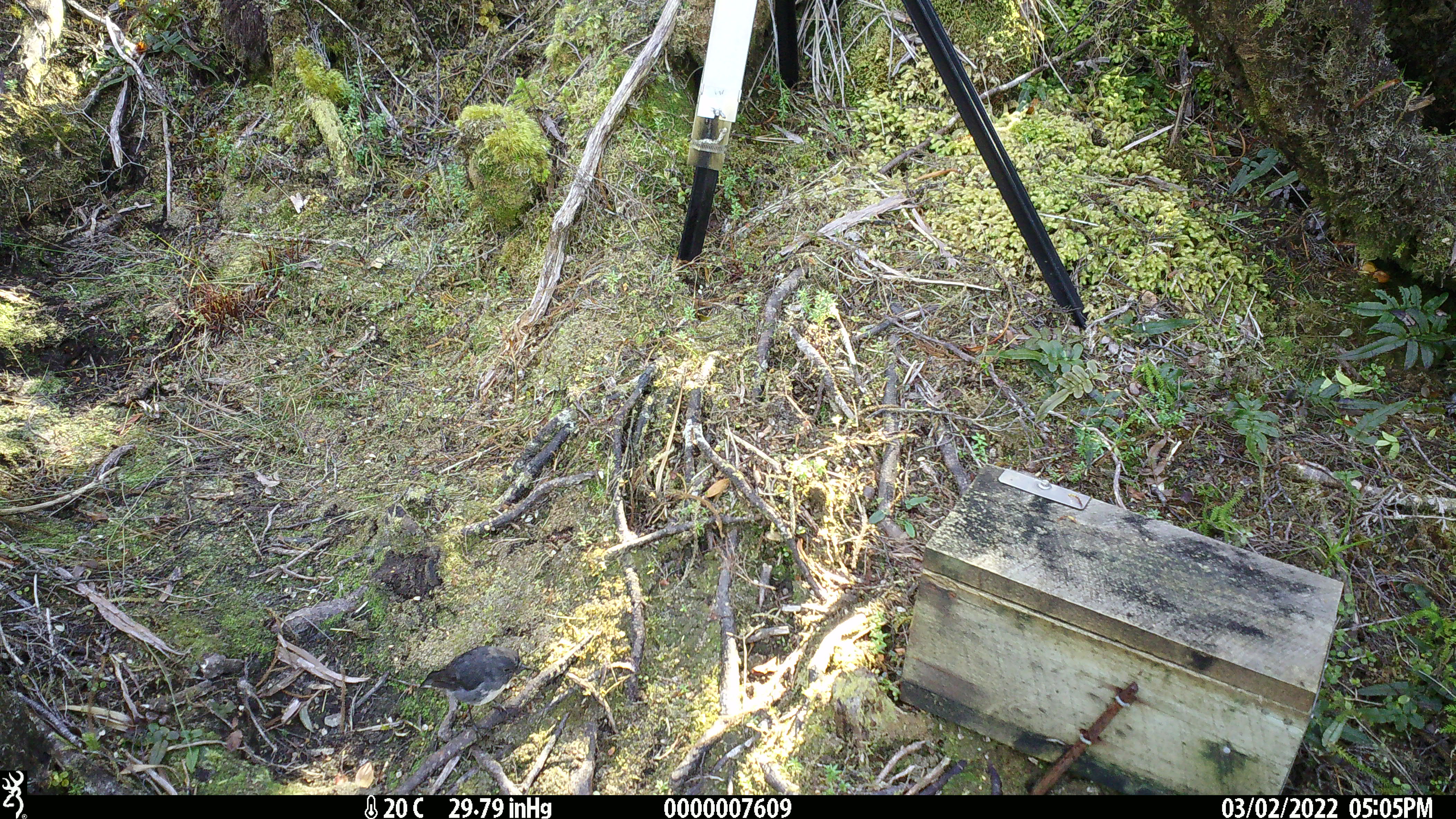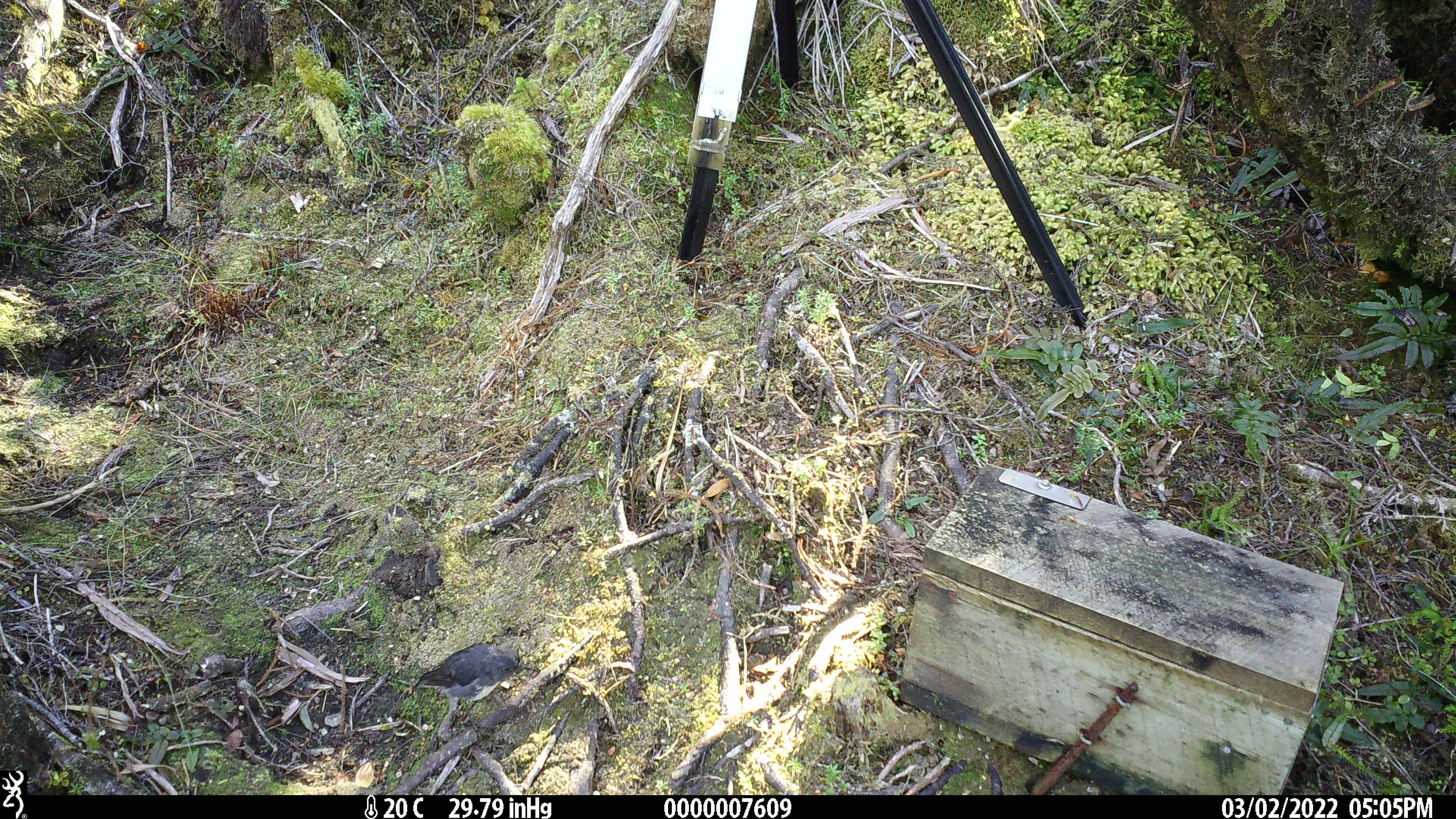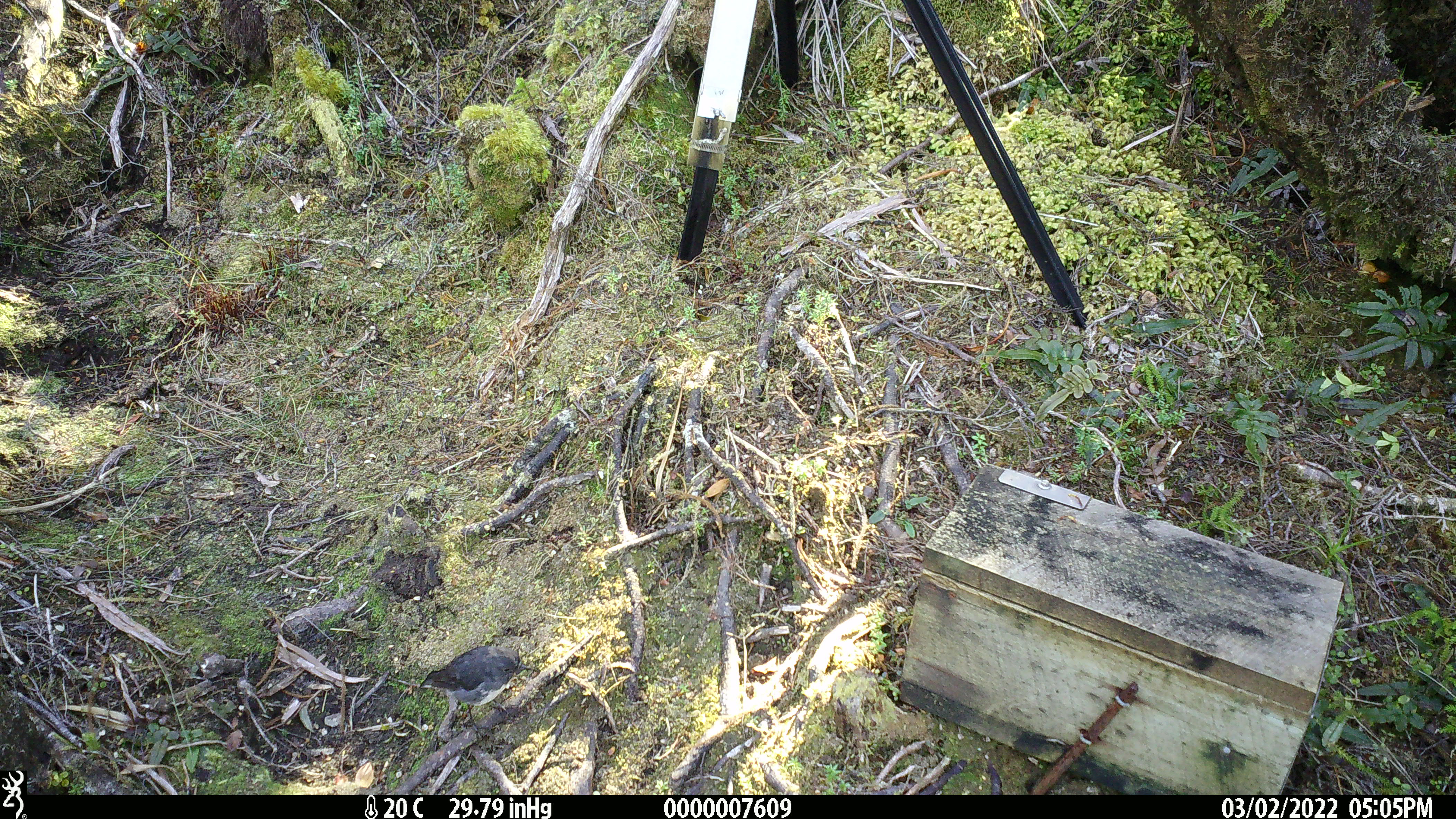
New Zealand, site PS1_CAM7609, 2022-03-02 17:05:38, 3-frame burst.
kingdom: Animalia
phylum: Chordata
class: Aves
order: Passeriformes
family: Petroicidae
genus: Petroica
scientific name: Petroica australis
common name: new zealand robin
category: robin